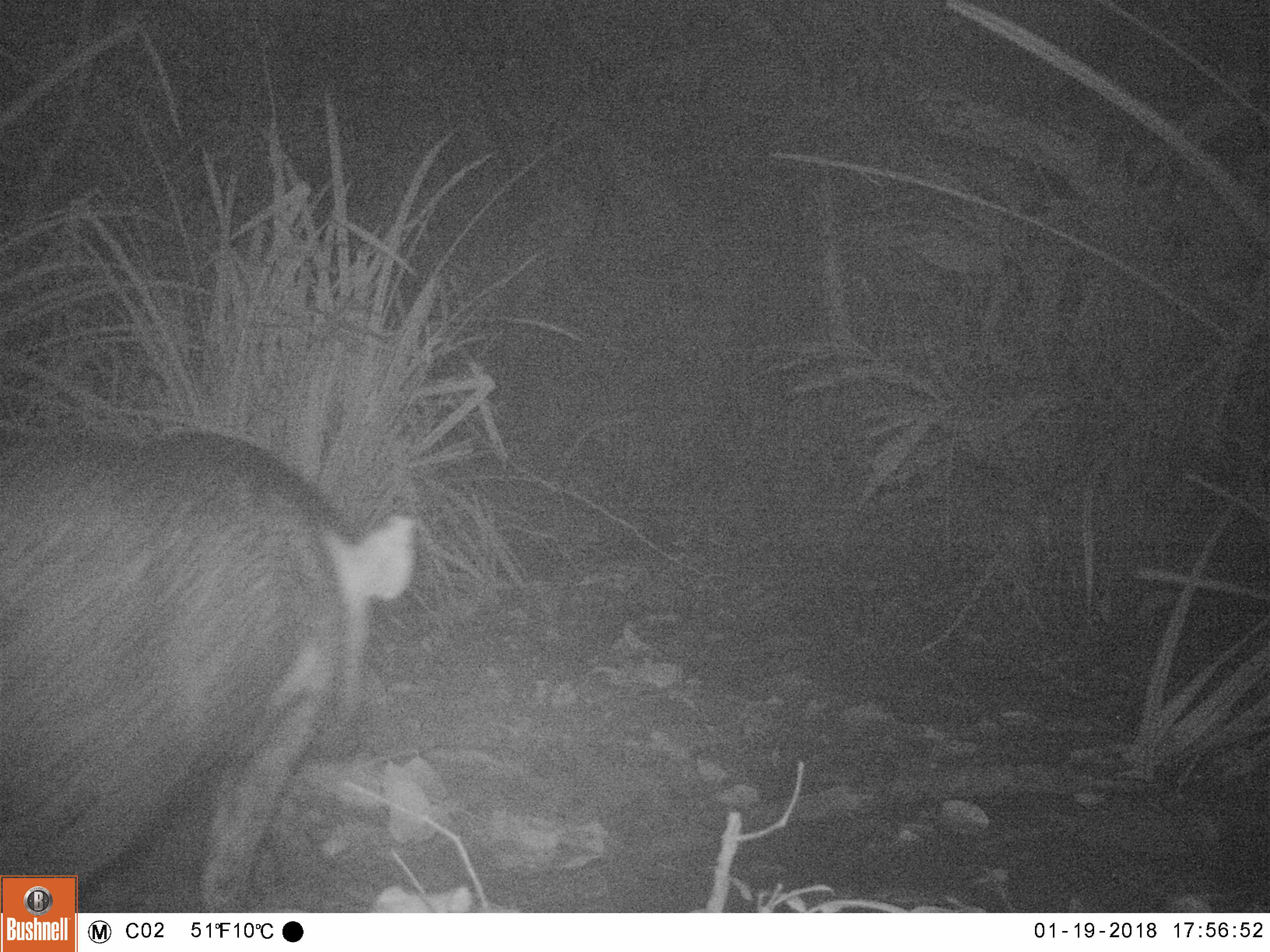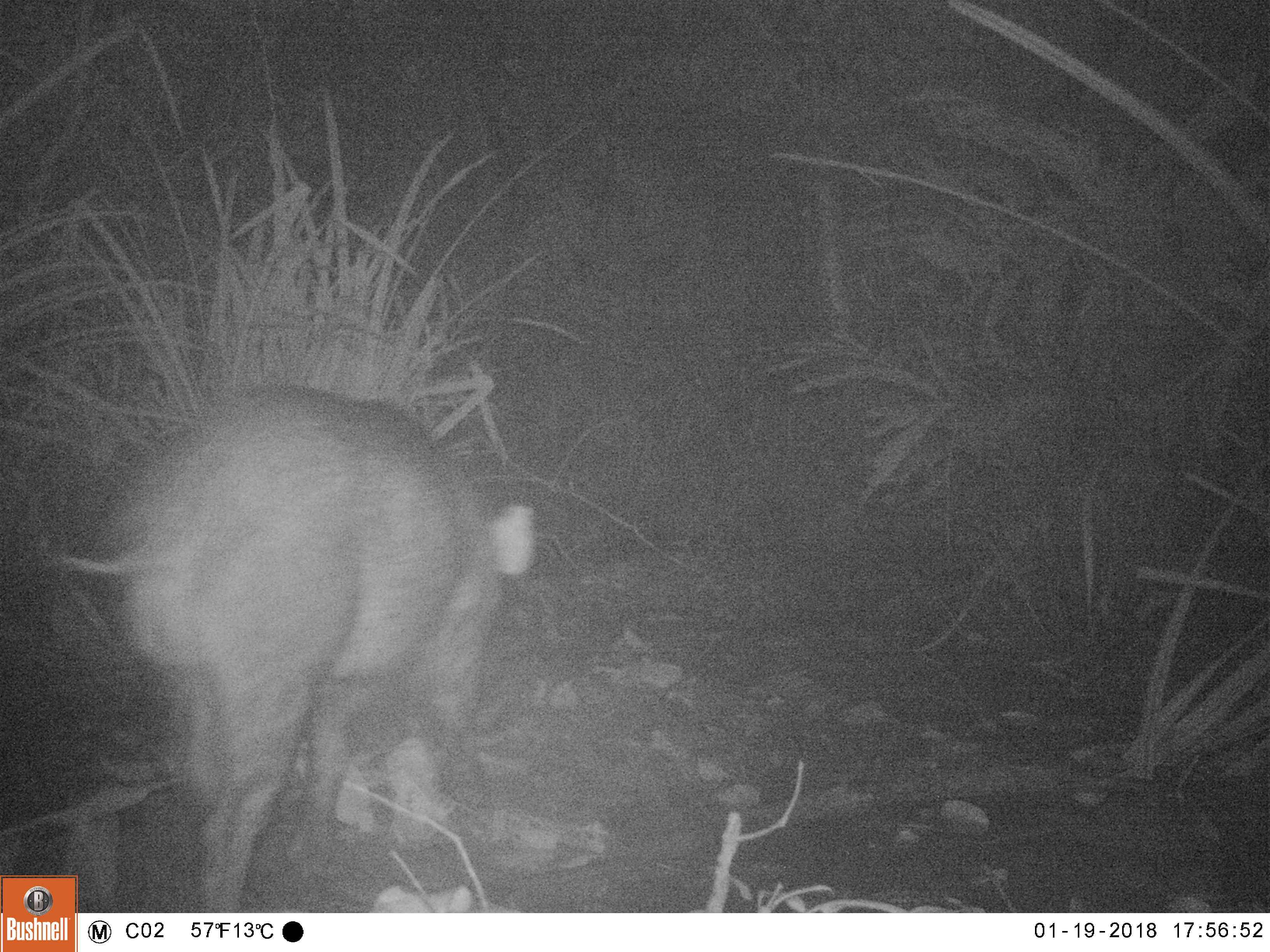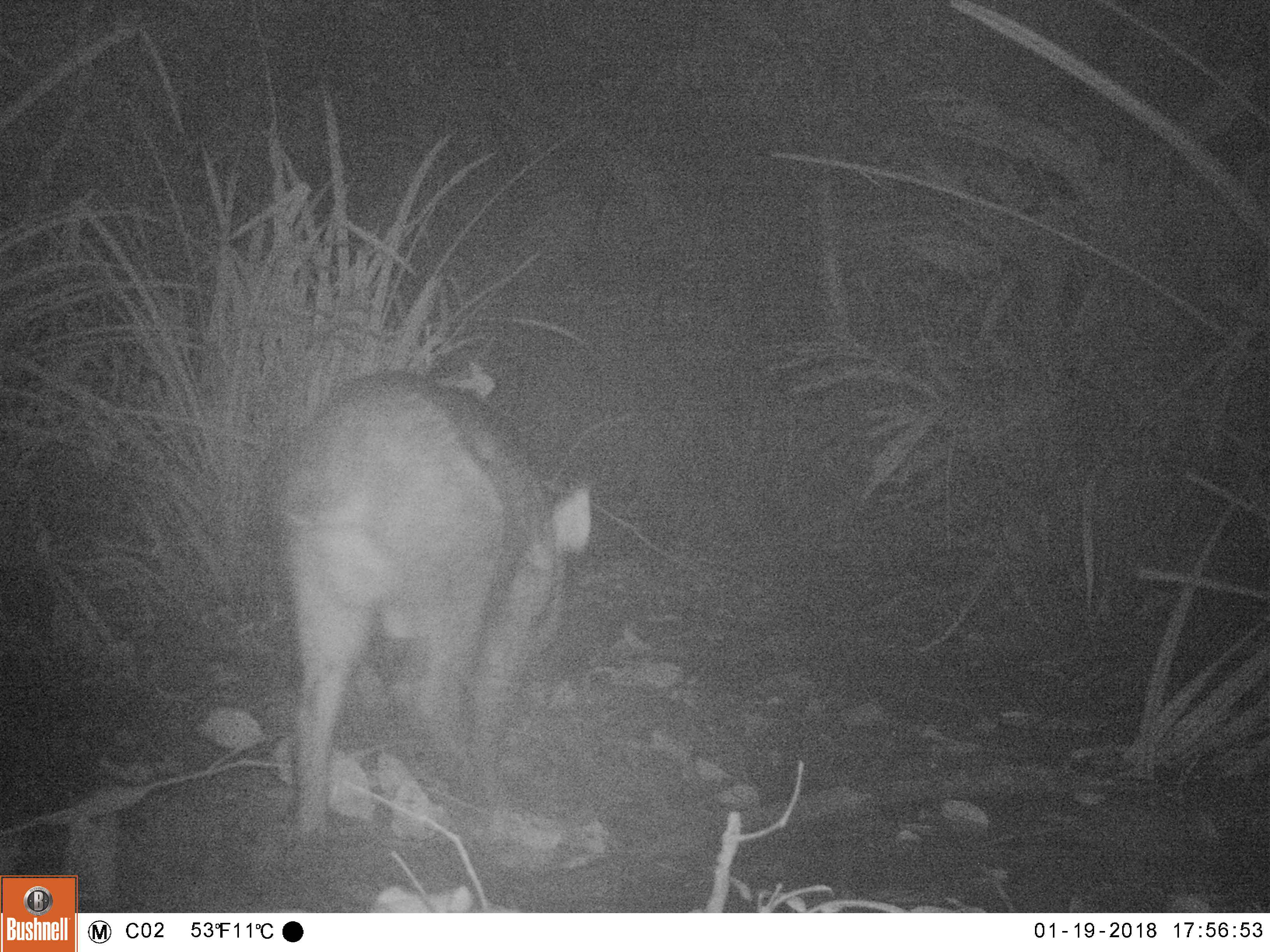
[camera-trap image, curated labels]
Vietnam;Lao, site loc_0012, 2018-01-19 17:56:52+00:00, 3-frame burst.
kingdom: Animalia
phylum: Chordata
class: Mammalia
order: Artiodactyla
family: Suidae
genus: Sus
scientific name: Sus scrofa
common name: eurasian wild pig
Eurasian wild pig (Sus scrofa). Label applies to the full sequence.